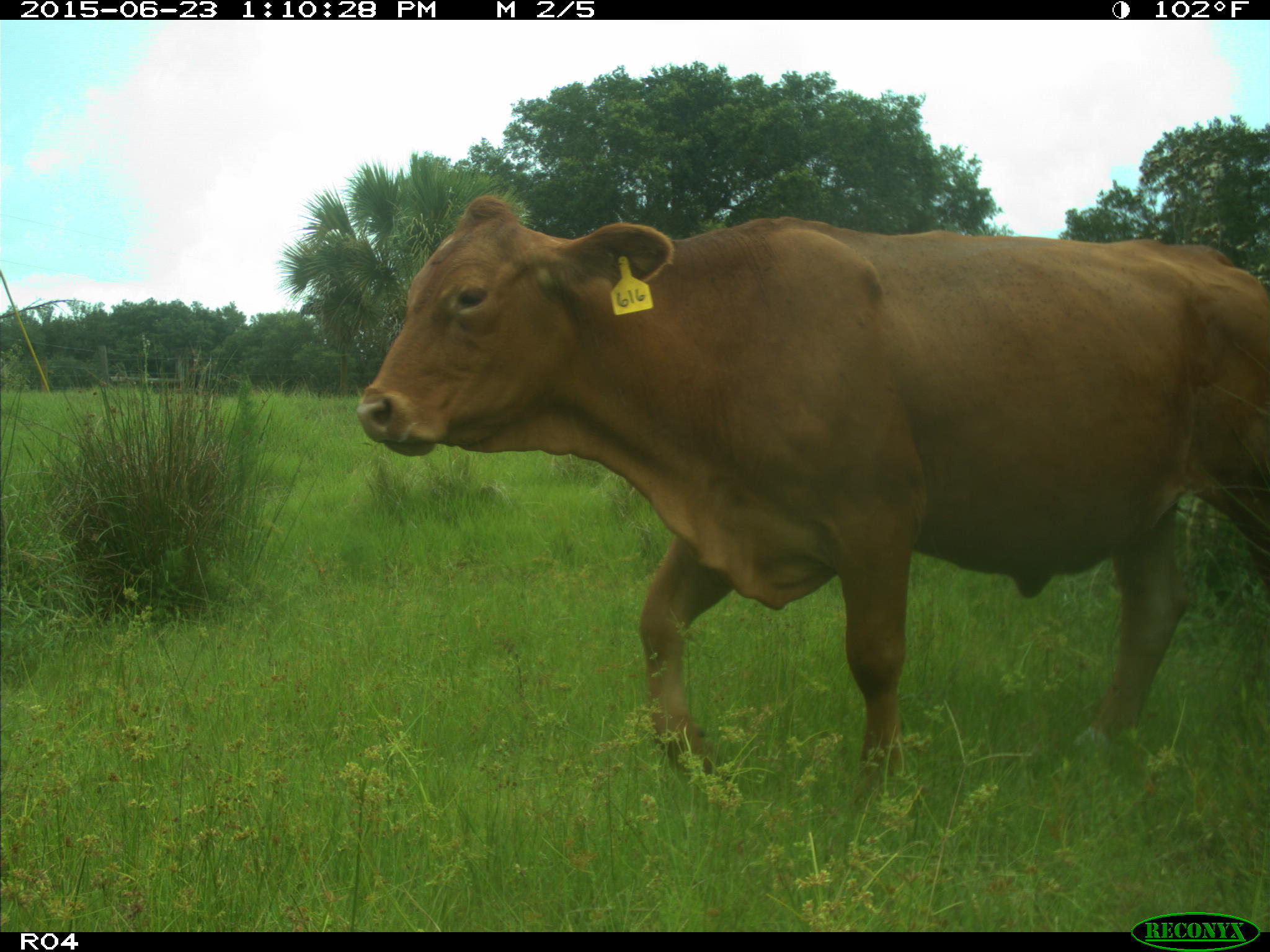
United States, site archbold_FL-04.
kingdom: Animalia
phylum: Chordata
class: Mammalia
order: Artiodactyla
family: Bovidae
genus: Bos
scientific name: Bos taurus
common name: domestic cow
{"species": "Bos taurus (domestic cow)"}